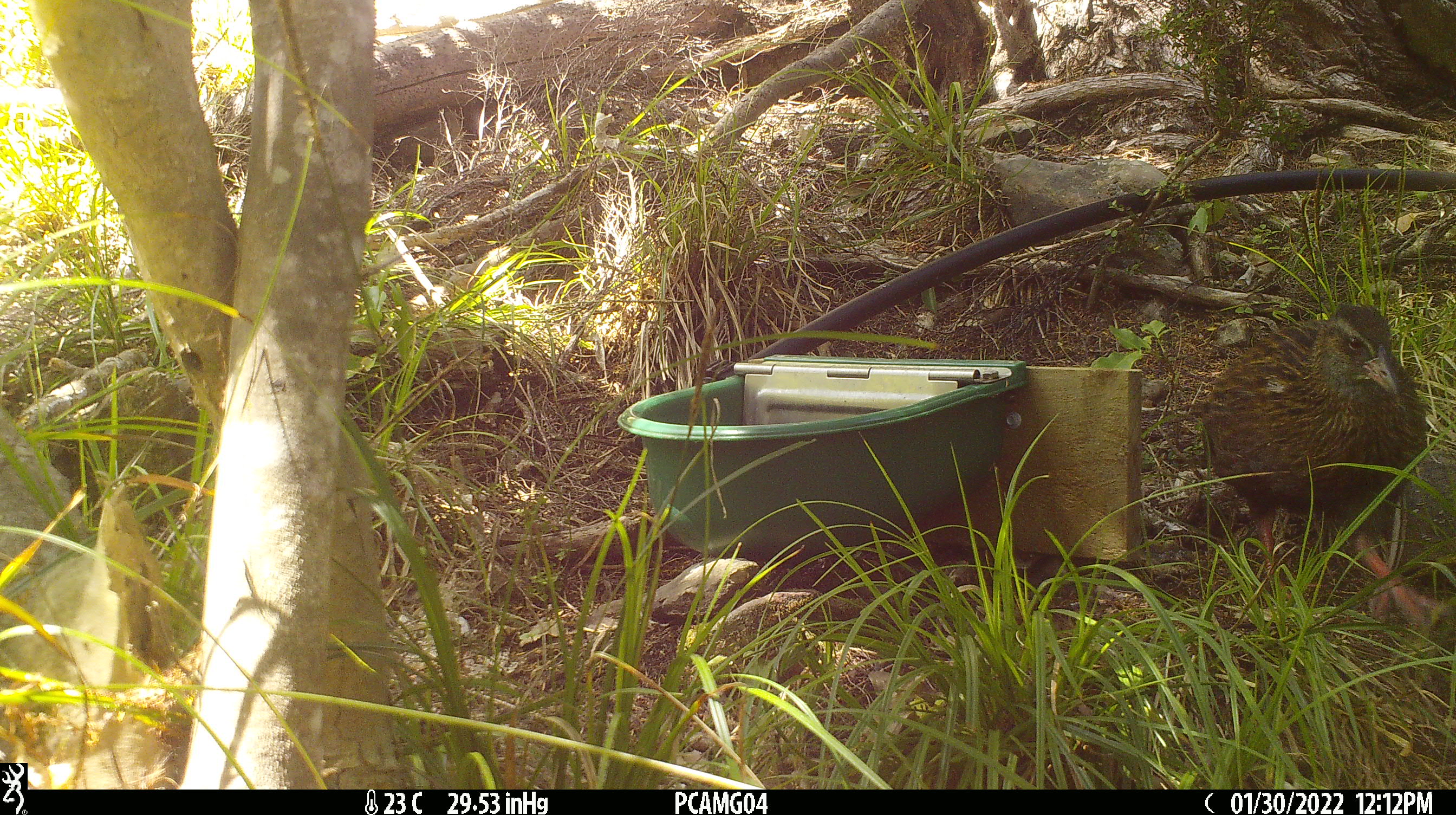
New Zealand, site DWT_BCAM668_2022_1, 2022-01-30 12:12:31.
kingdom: Animalia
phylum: Chordata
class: Aves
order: Gruiformes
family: Rallidae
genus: Gallirallus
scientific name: Gallirallus australis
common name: weka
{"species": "weka (Gallirallus australis)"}